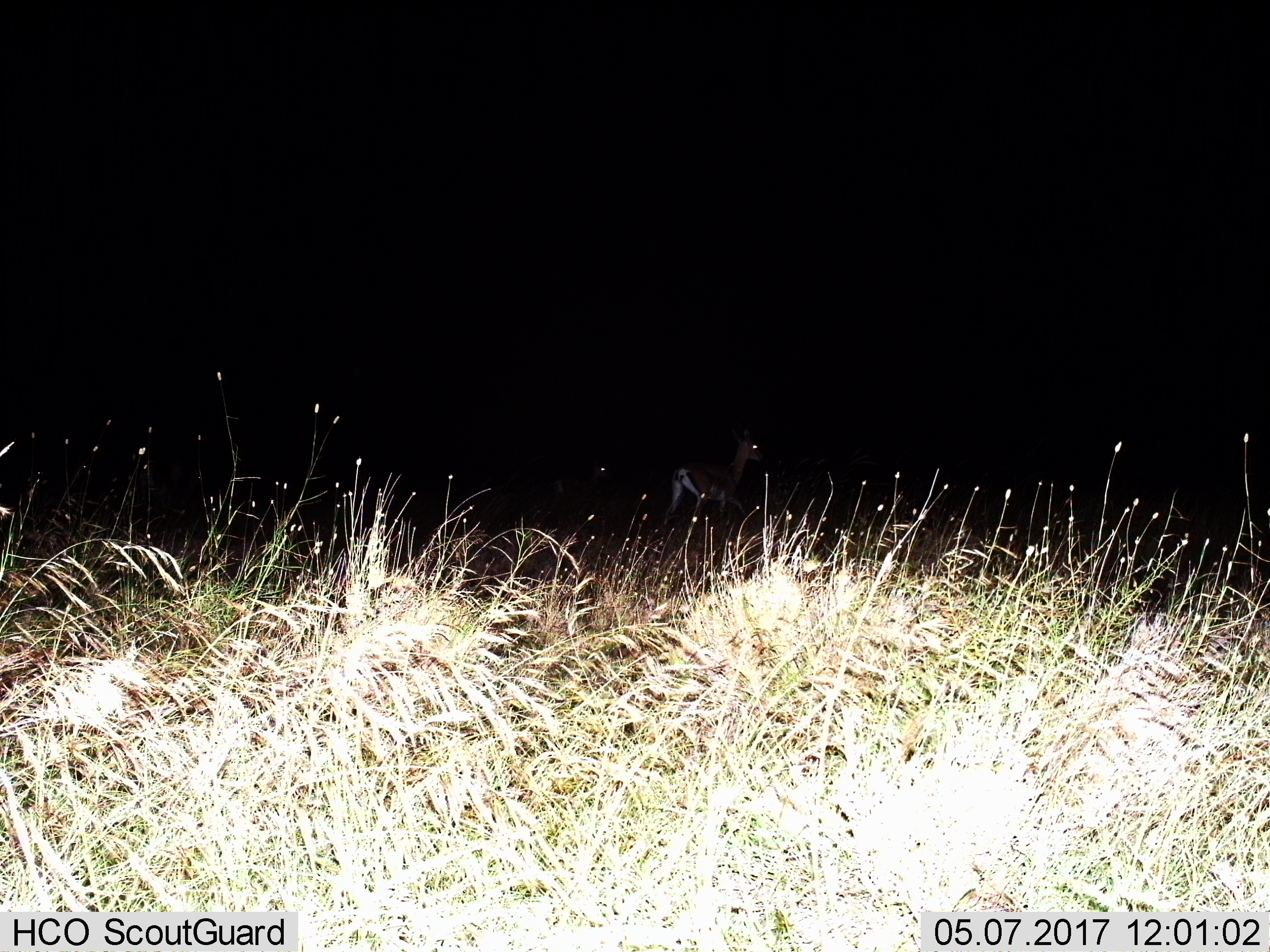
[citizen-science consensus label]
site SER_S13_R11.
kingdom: Animalia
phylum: Chordata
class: Mammalia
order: Artiodactyla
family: Bovidae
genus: Eudorcas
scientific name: Eudorcas thomsonii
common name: thomson's gazelle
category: gazellethomsons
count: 1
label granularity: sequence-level